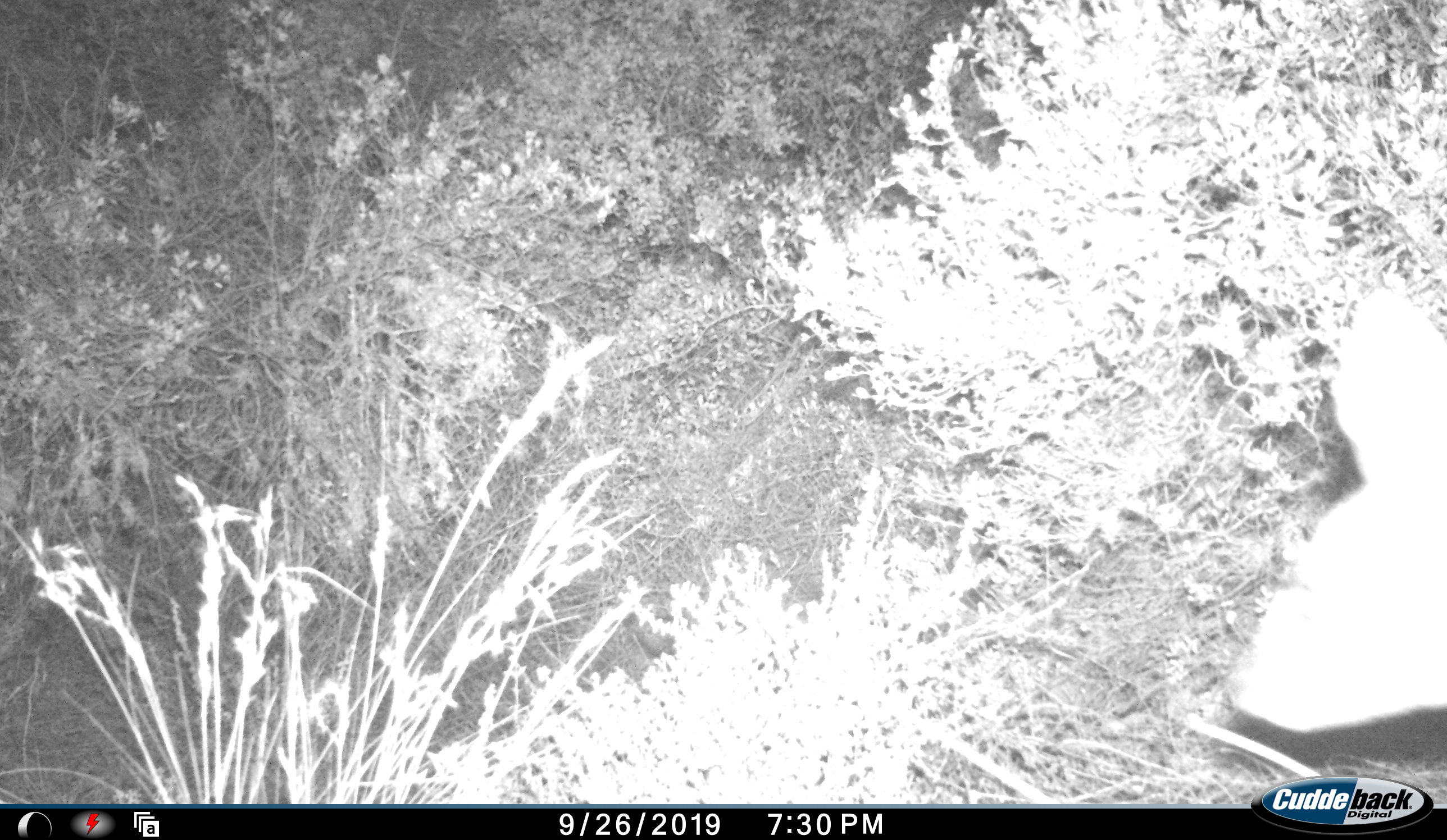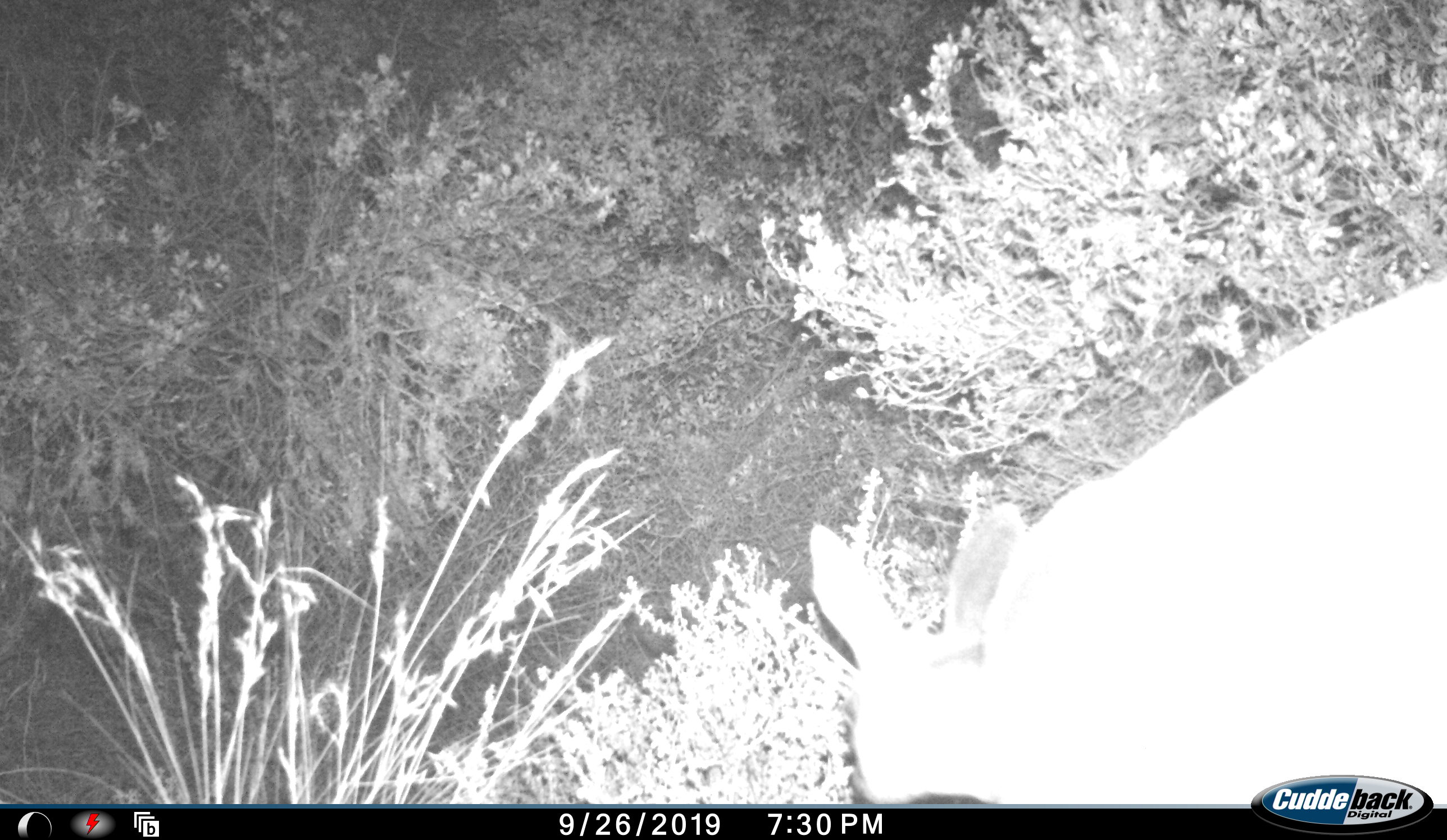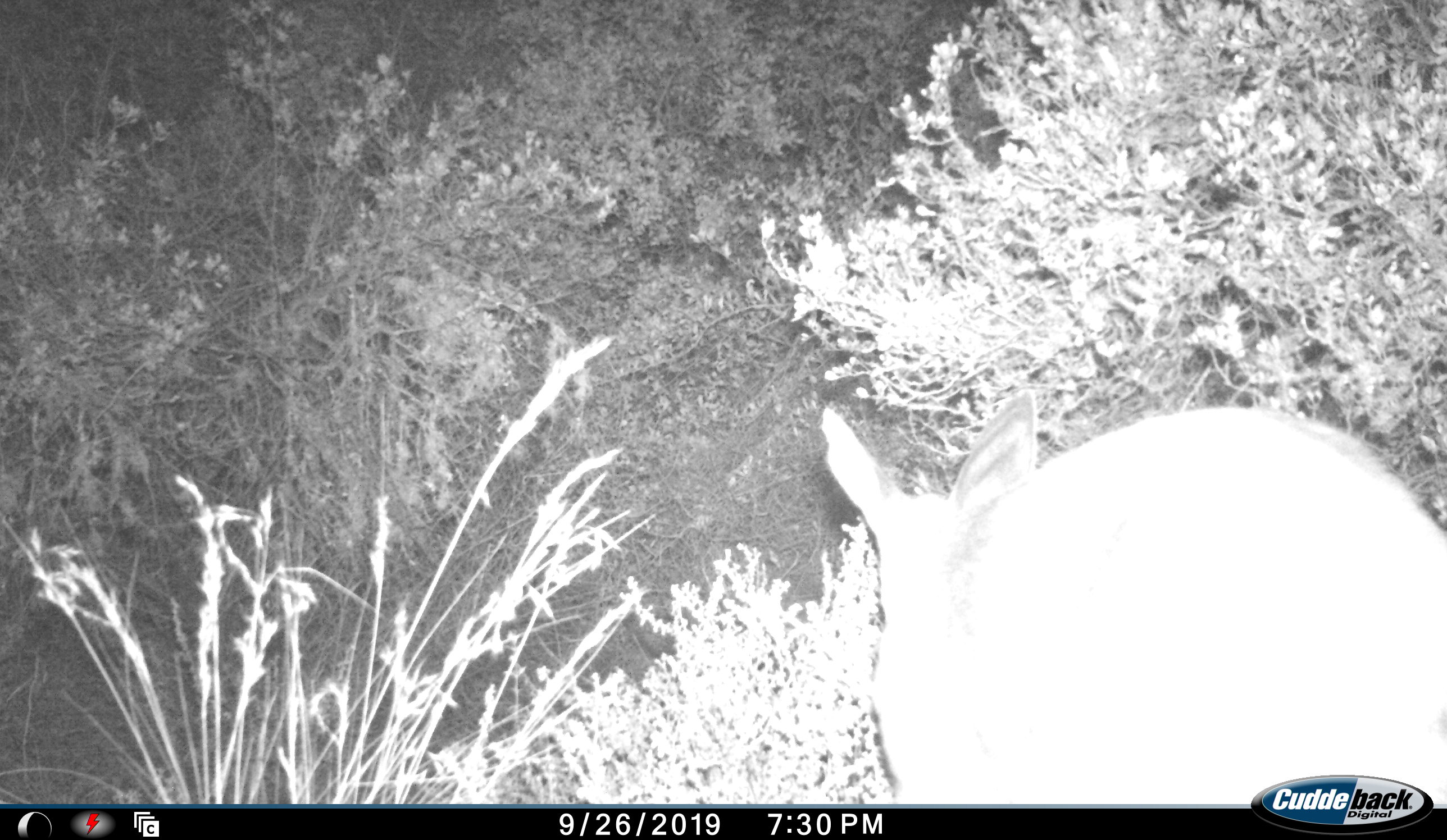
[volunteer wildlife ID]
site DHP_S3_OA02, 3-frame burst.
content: unidentified animal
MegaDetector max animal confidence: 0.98